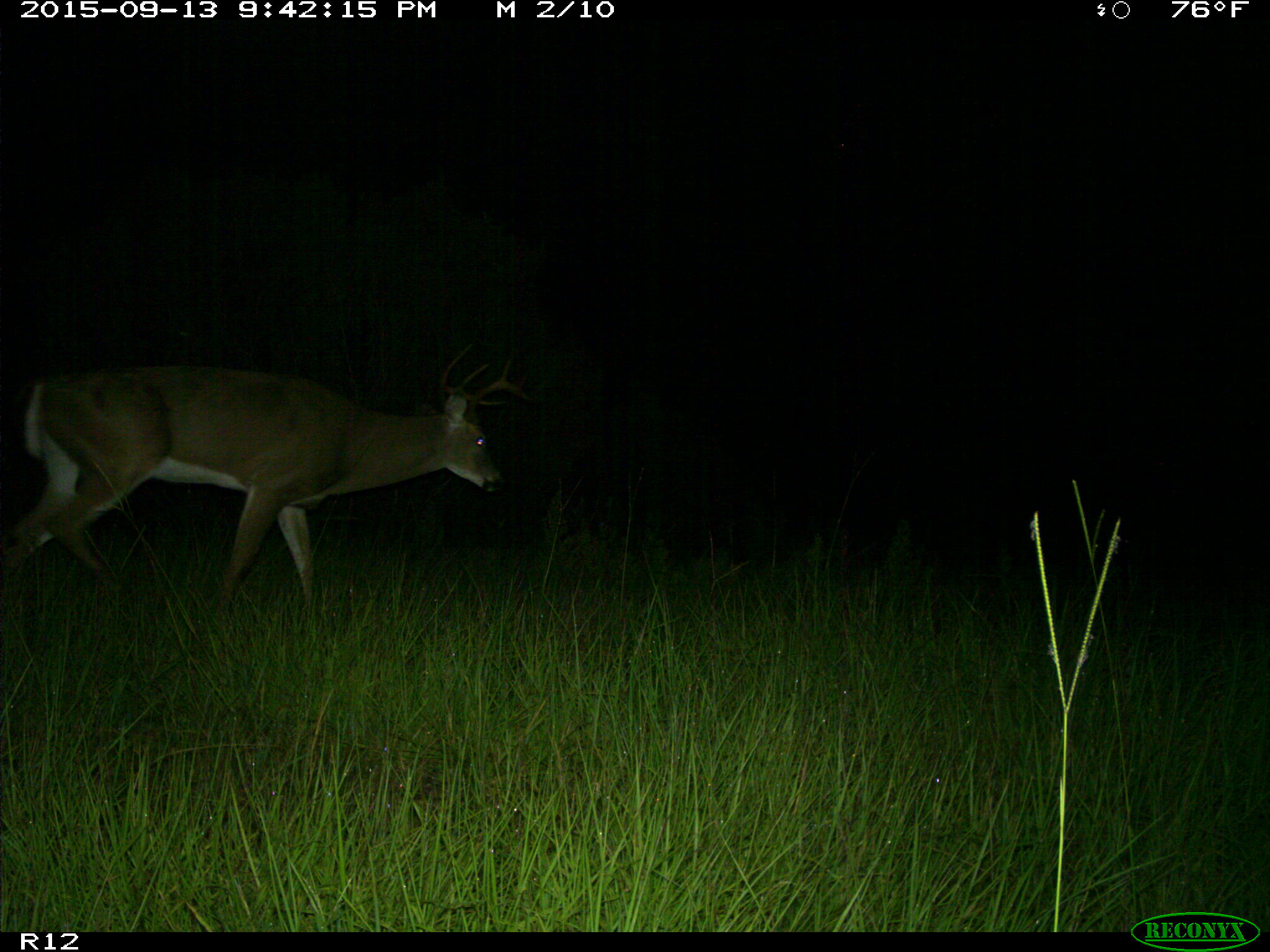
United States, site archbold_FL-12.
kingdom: Animalia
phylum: Chordata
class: Mammalia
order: Artiodactyla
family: Cervidae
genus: Odocoileus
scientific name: Odocoileus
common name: deer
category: unidentified deer